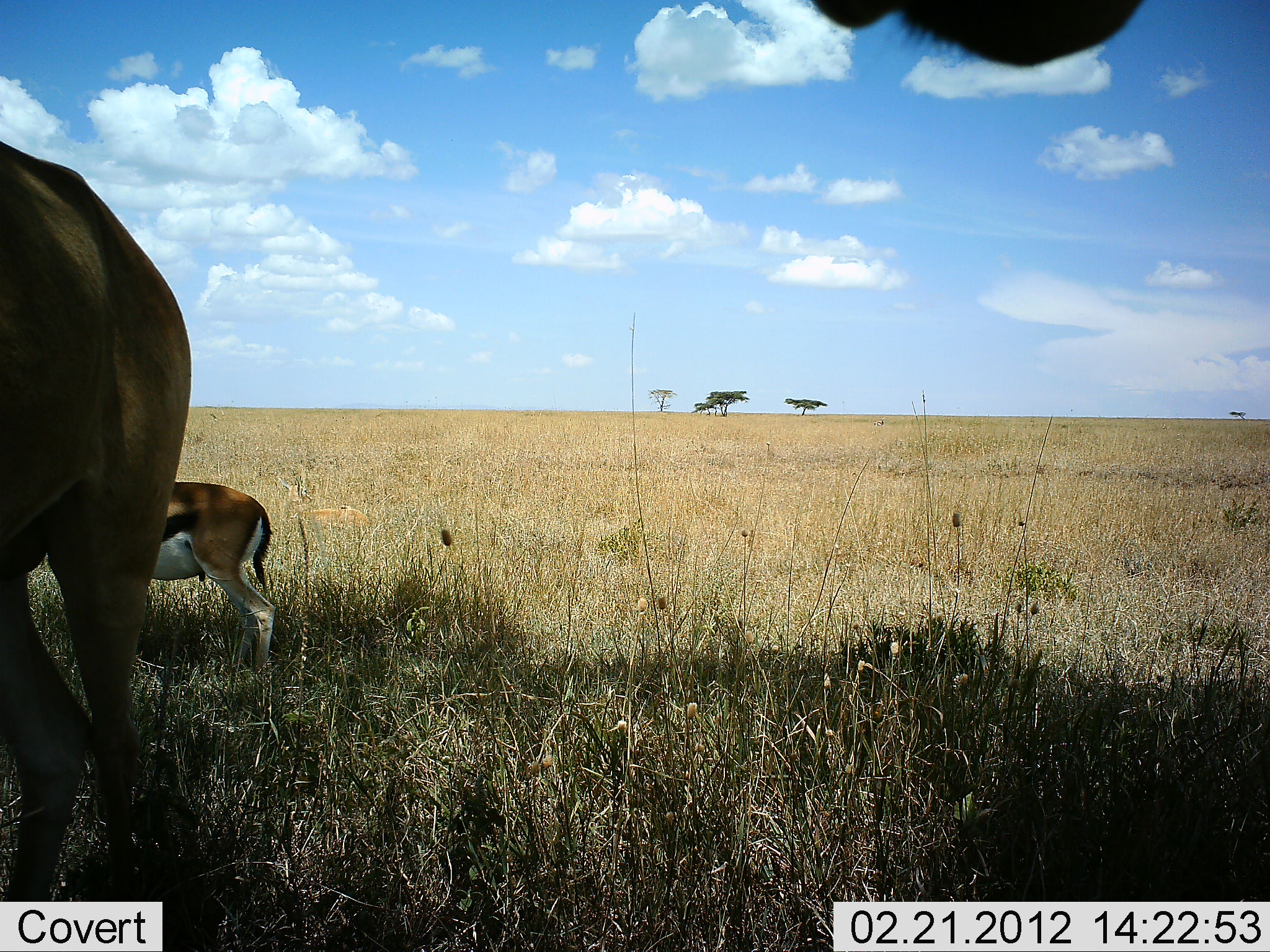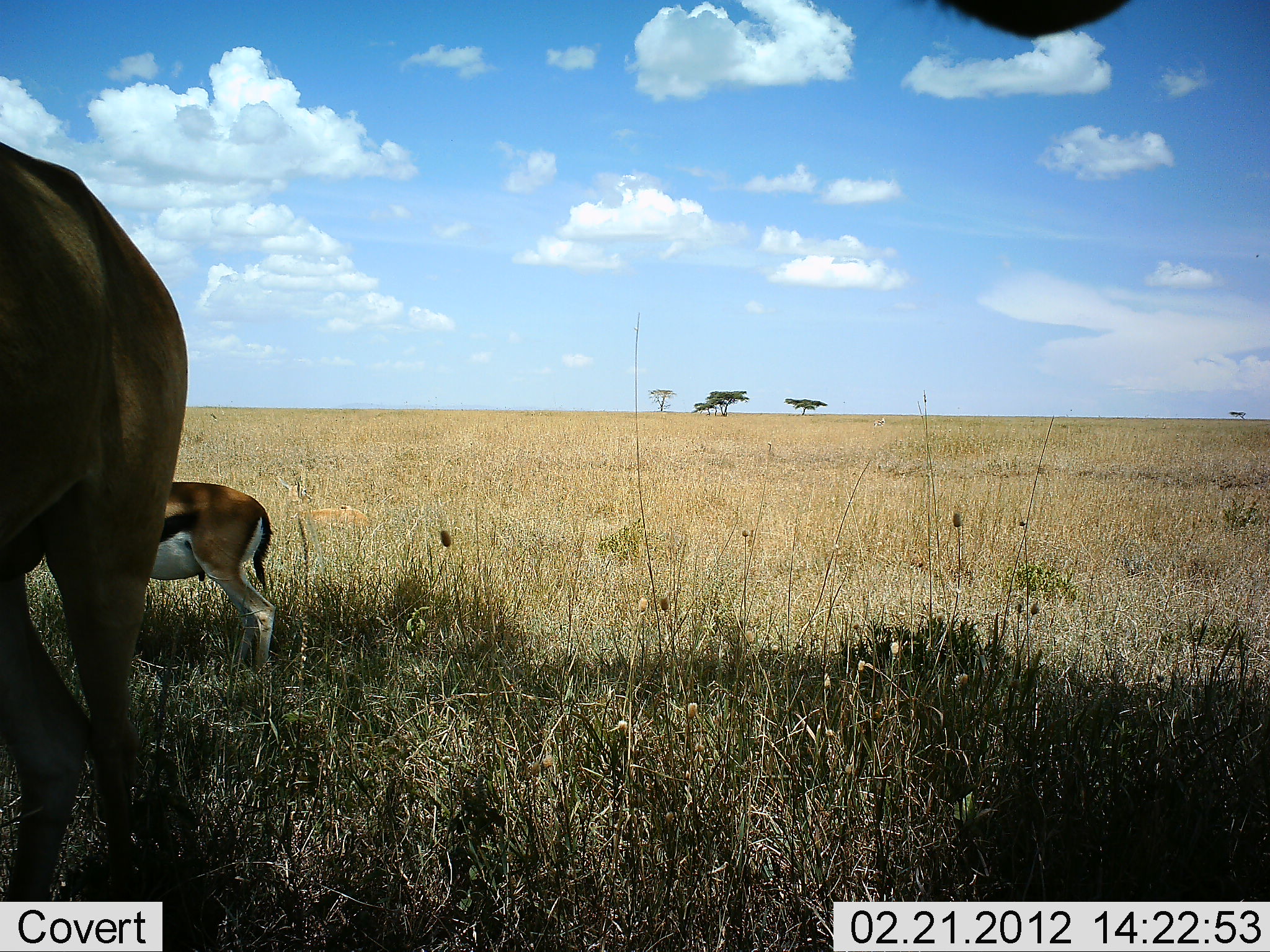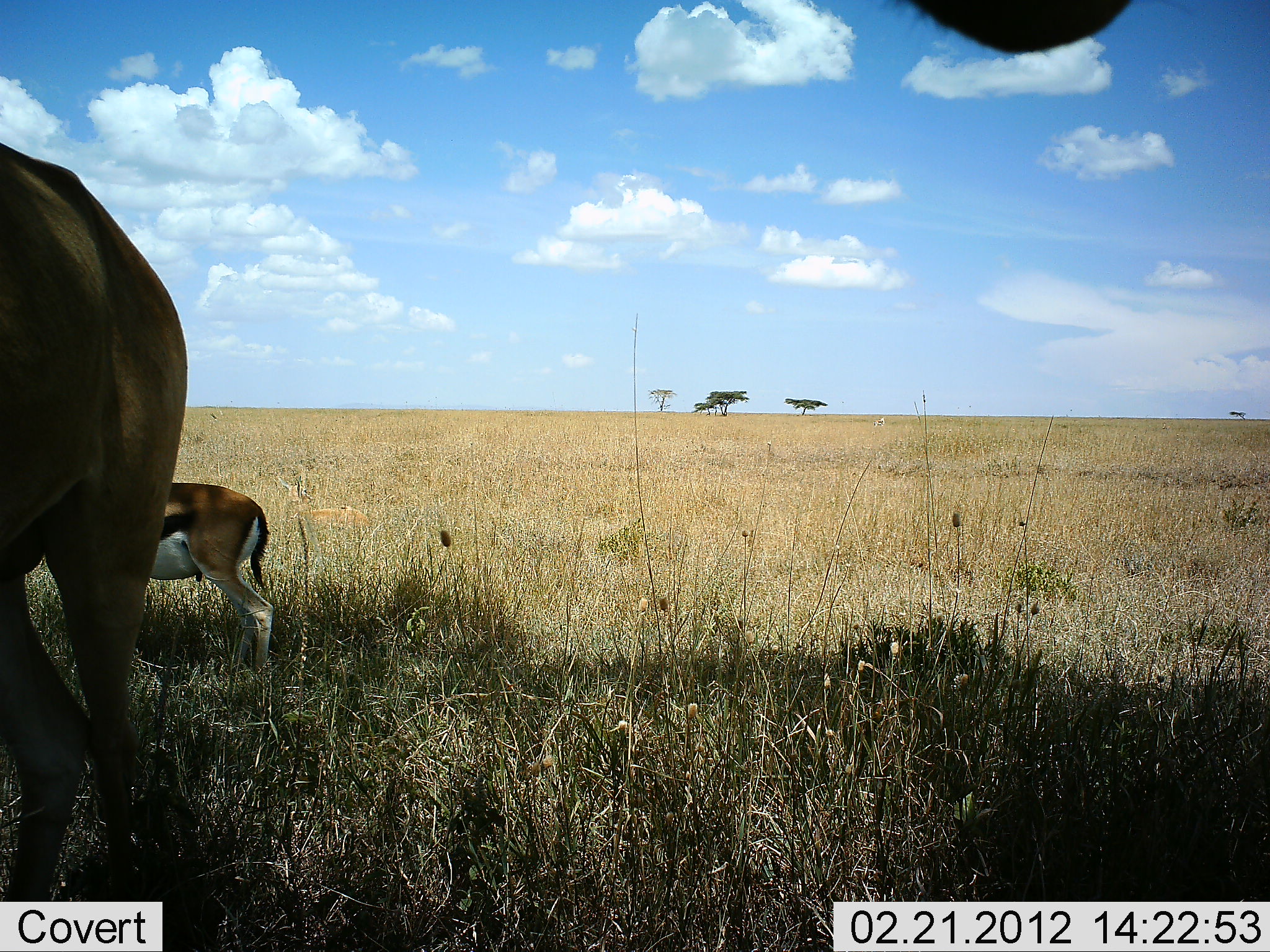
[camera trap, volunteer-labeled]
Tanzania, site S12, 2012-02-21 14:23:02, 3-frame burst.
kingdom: Animalia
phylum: Chordata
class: Mammalia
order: Artiodactyla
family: Bovidae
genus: Eudorcas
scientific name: Eudorcas thomsonii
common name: thomson's gazelle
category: gazellethomsons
Gazellethomsons (thomson's gazelle) (Eudorcas thomsonii), count 1. Behavior (volunteer vote fractions): standing 93%, resting 0%, moving 7%, interacting 0%. Young present (vote fraction): 3%. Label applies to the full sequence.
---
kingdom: Animalia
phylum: Chordata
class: Mammalia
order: Artiodactyla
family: Bovidae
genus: Alcelaphus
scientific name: Alcelaphus buselaphus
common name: hartebeest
Hartebeest (Alcelaphus buselaphus), count 2. Behavior (volunteer vote fractions): standing 100%, resting 8%, moving 0%, interacting 0%. Young present (vote fraction): 0%. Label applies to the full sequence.